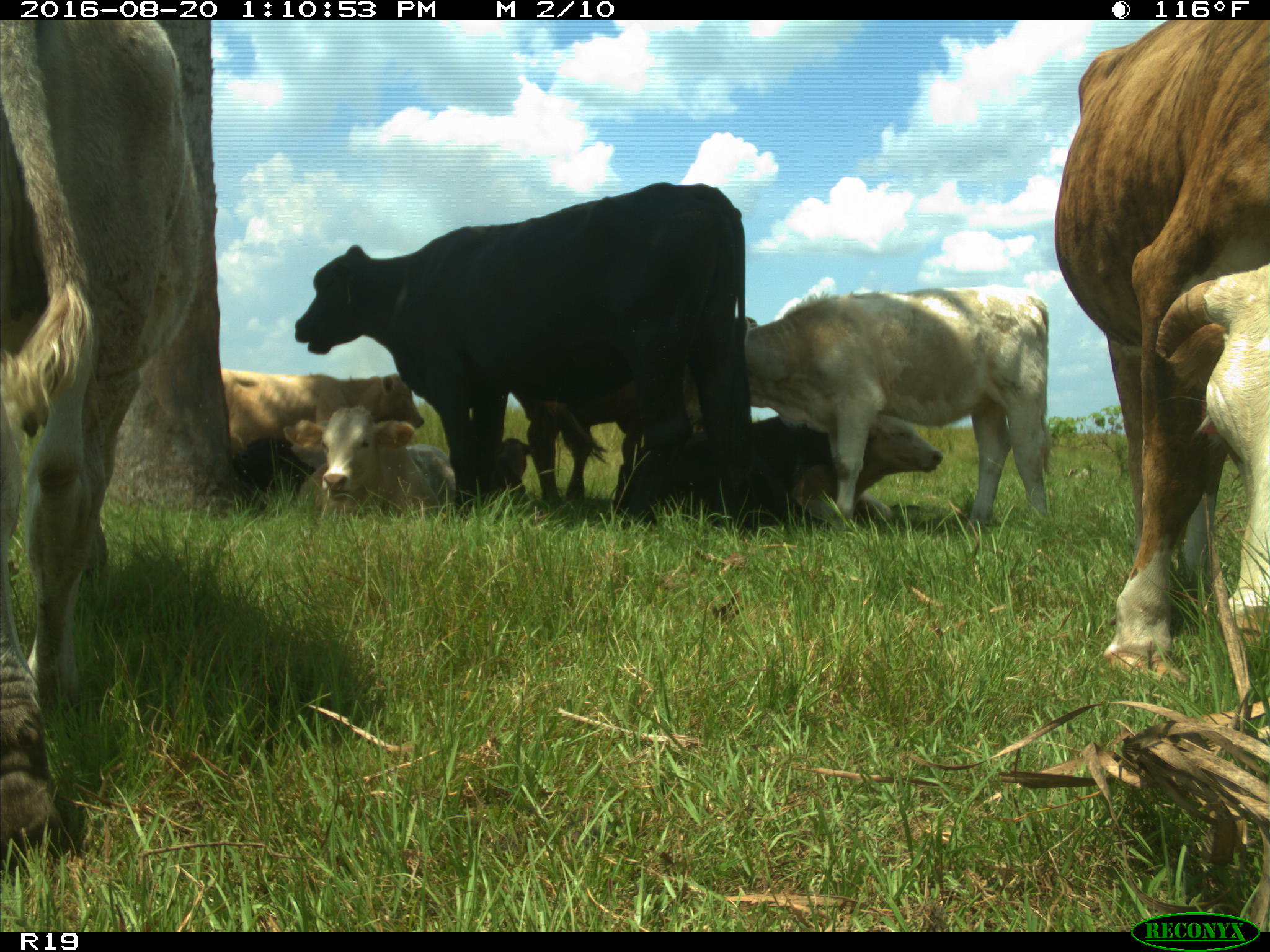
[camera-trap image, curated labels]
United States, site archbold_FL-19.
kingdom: Animalia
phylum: Chordata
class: Mammalia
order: Artiodactyla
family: Bovidae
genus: Bos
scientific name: Bos taurus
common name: domestic cow